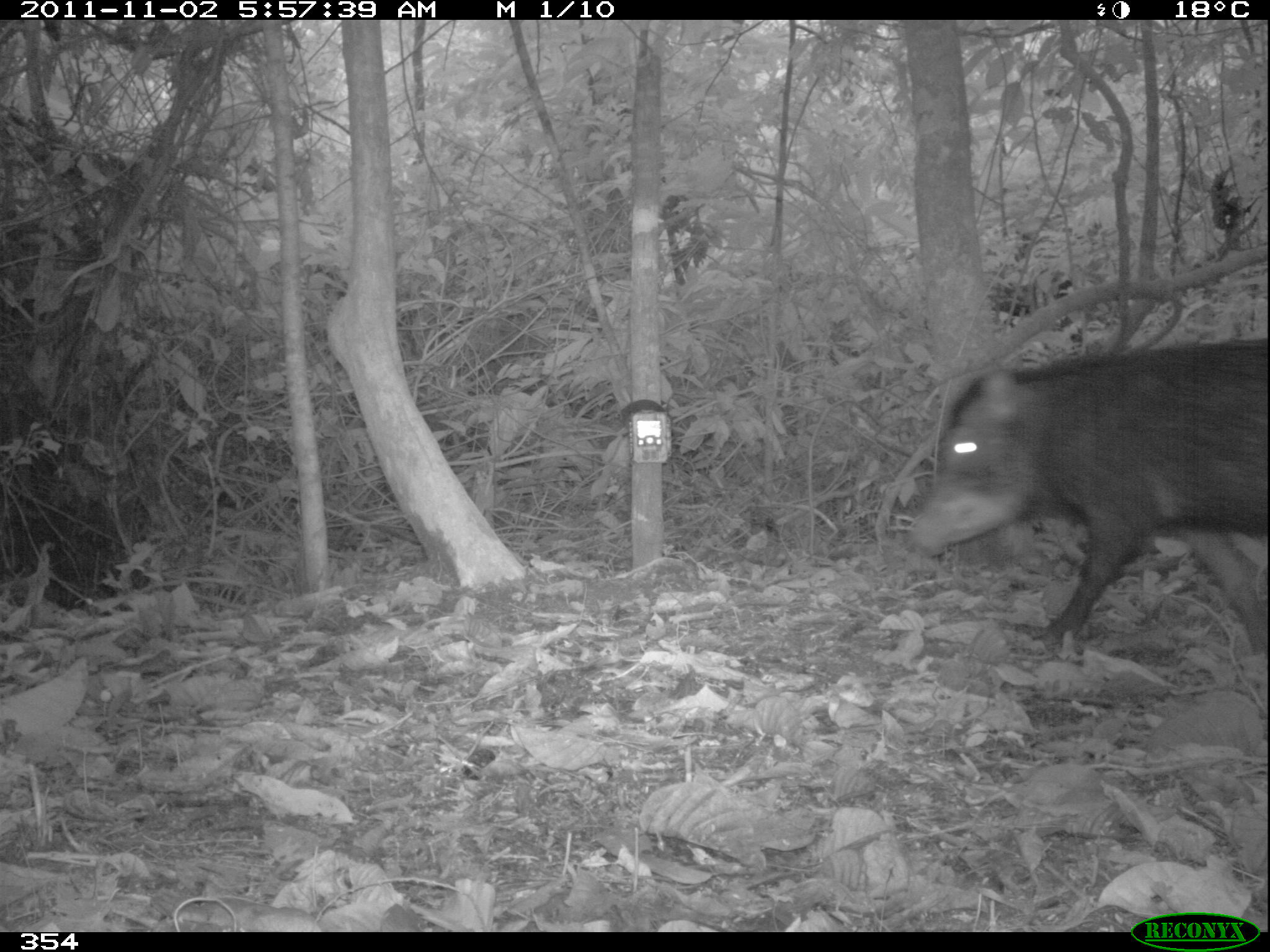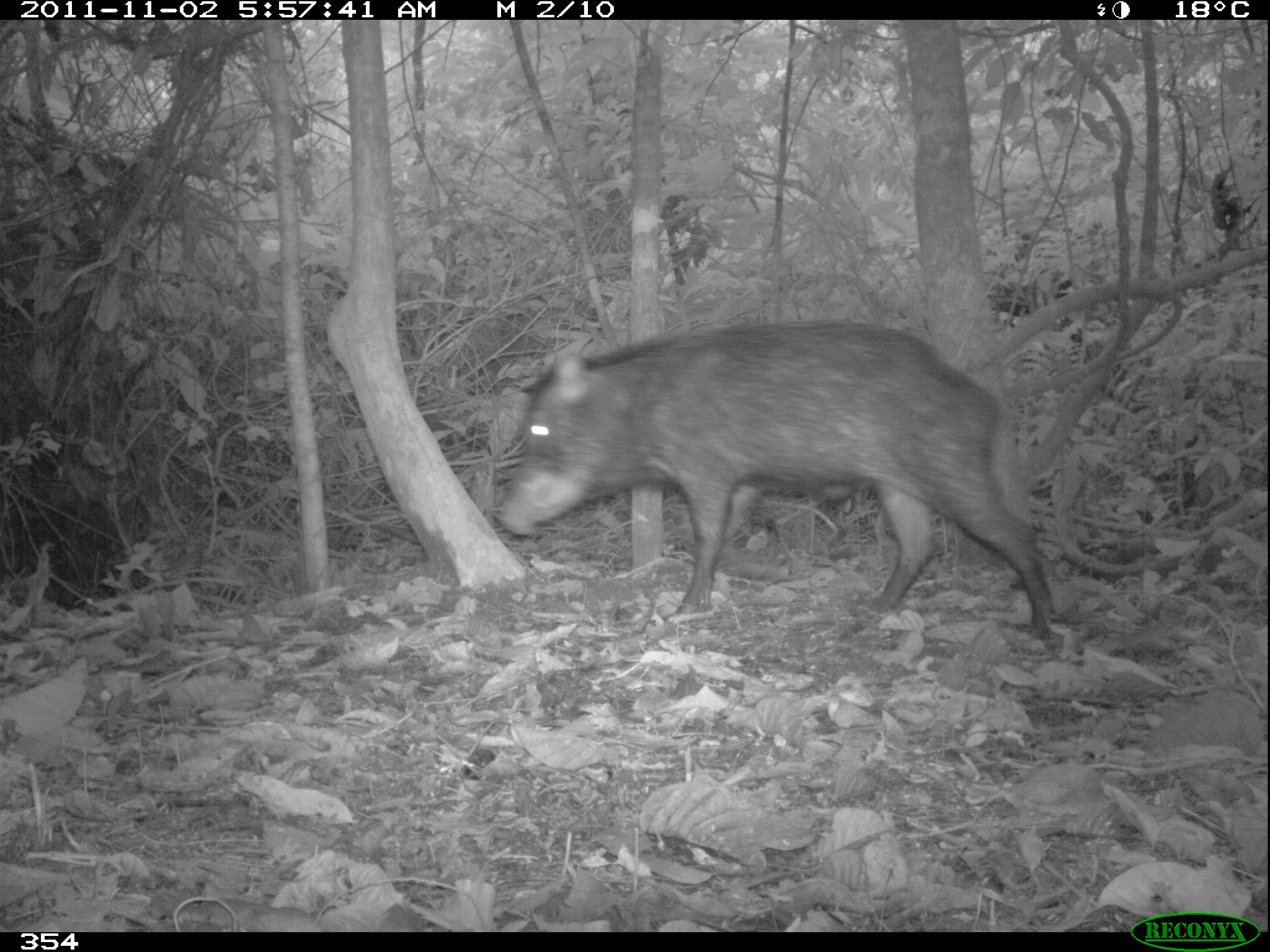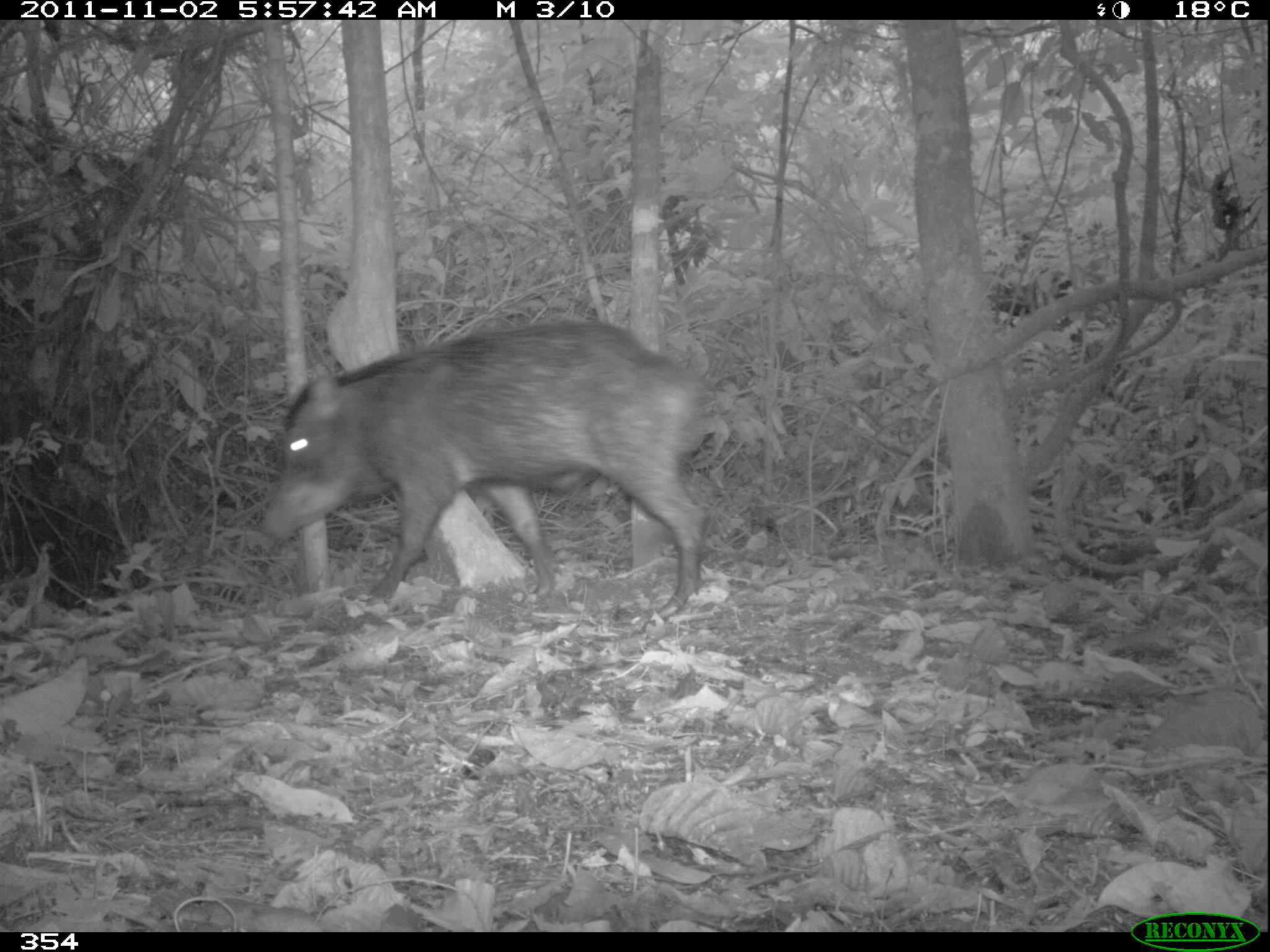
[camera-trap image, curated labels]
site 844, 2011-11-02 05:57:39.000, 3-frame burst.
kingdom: Animalia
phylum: Chordata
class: Mammalia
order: Artiodactyla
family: Tayassuidae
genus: Tayassu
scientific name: Tayassu pecari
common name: white-lipped peccary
Tayassu pecari (white-lipped peccary).